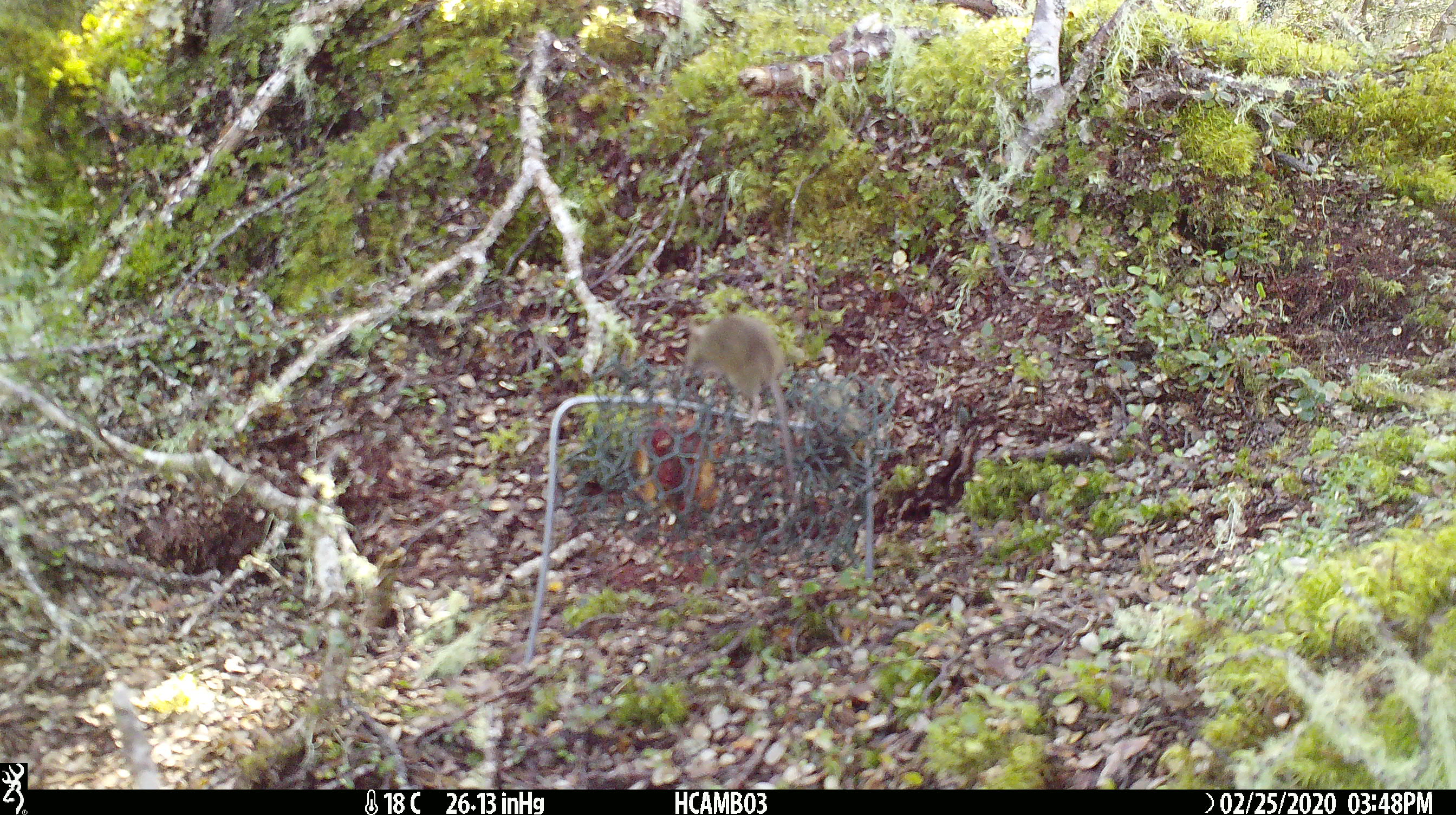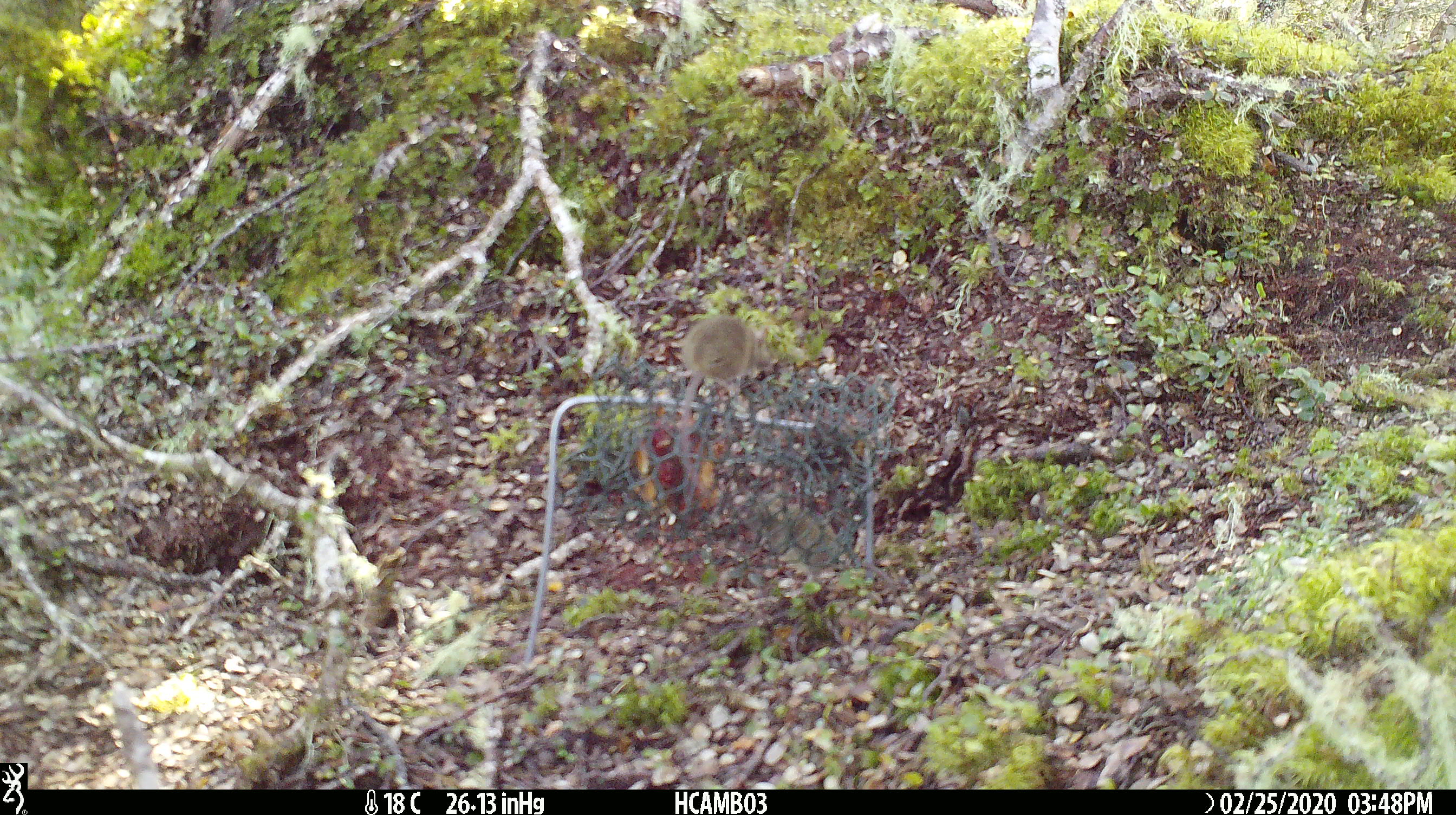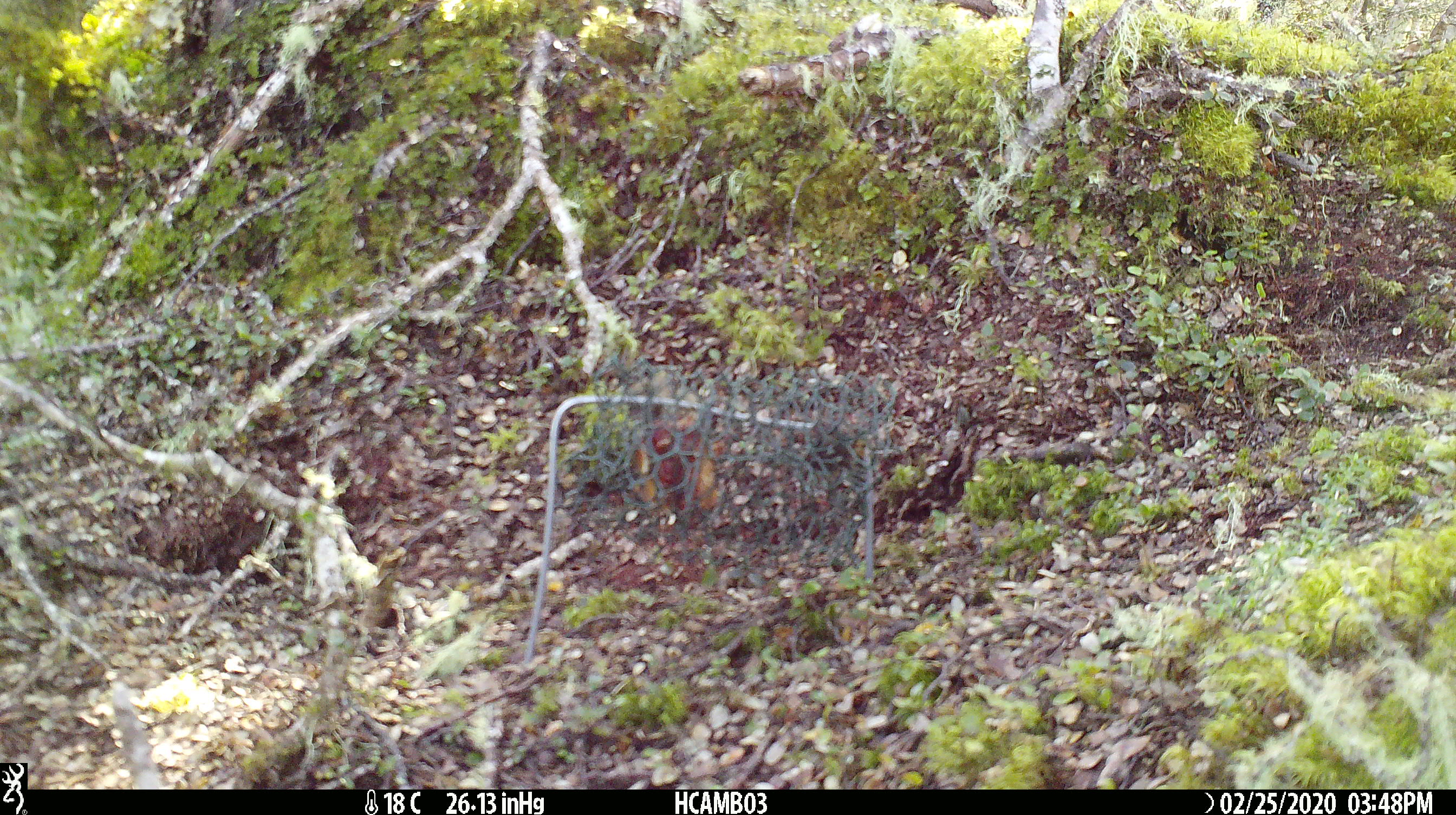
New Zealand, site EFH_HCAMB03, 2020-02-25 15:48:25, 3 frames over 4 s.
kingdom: Animalia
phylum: Chordata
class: Mammalia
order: Rodentia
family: Muridae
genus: Mus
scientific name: Mus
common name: mouse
Mouse (Mus).